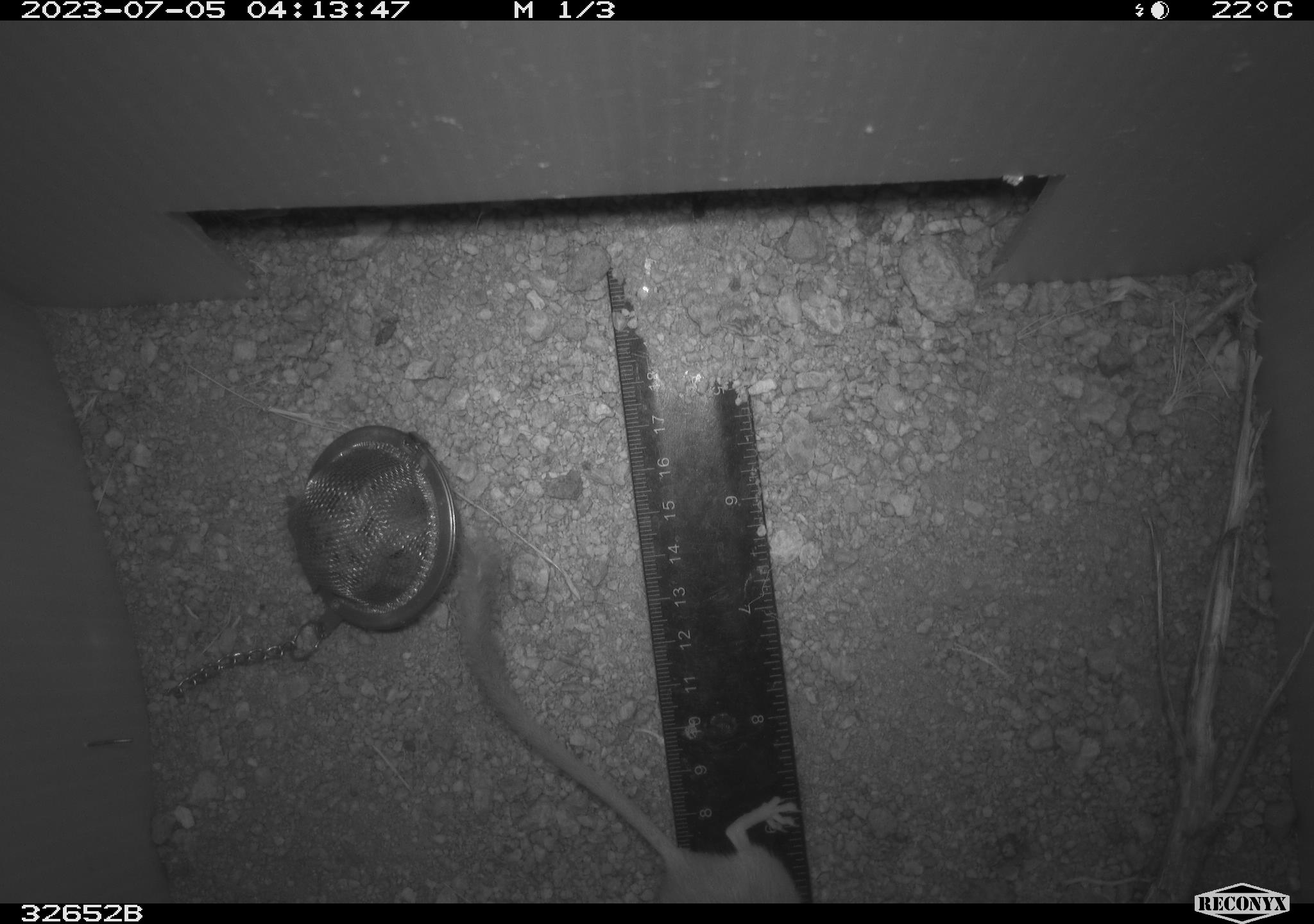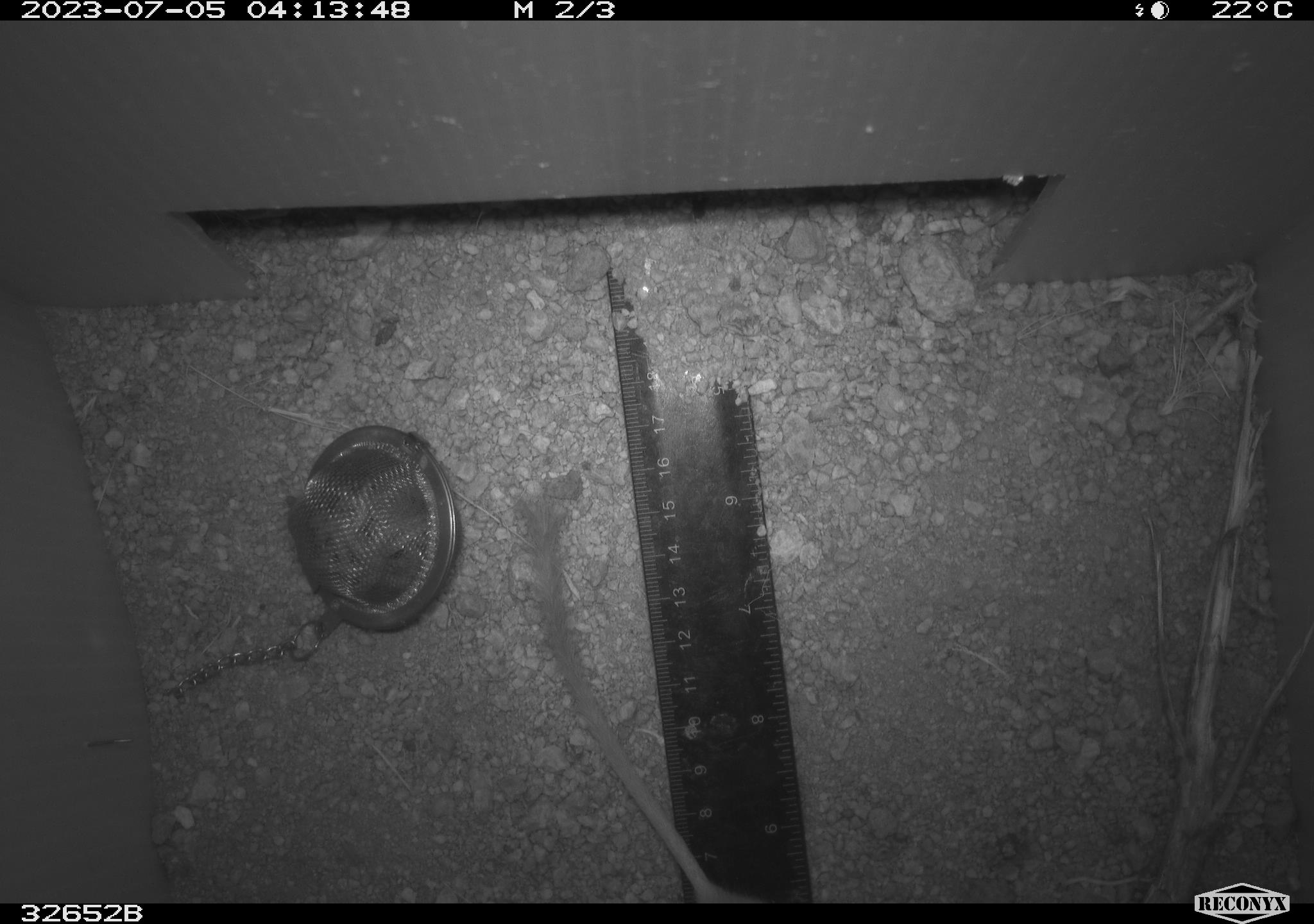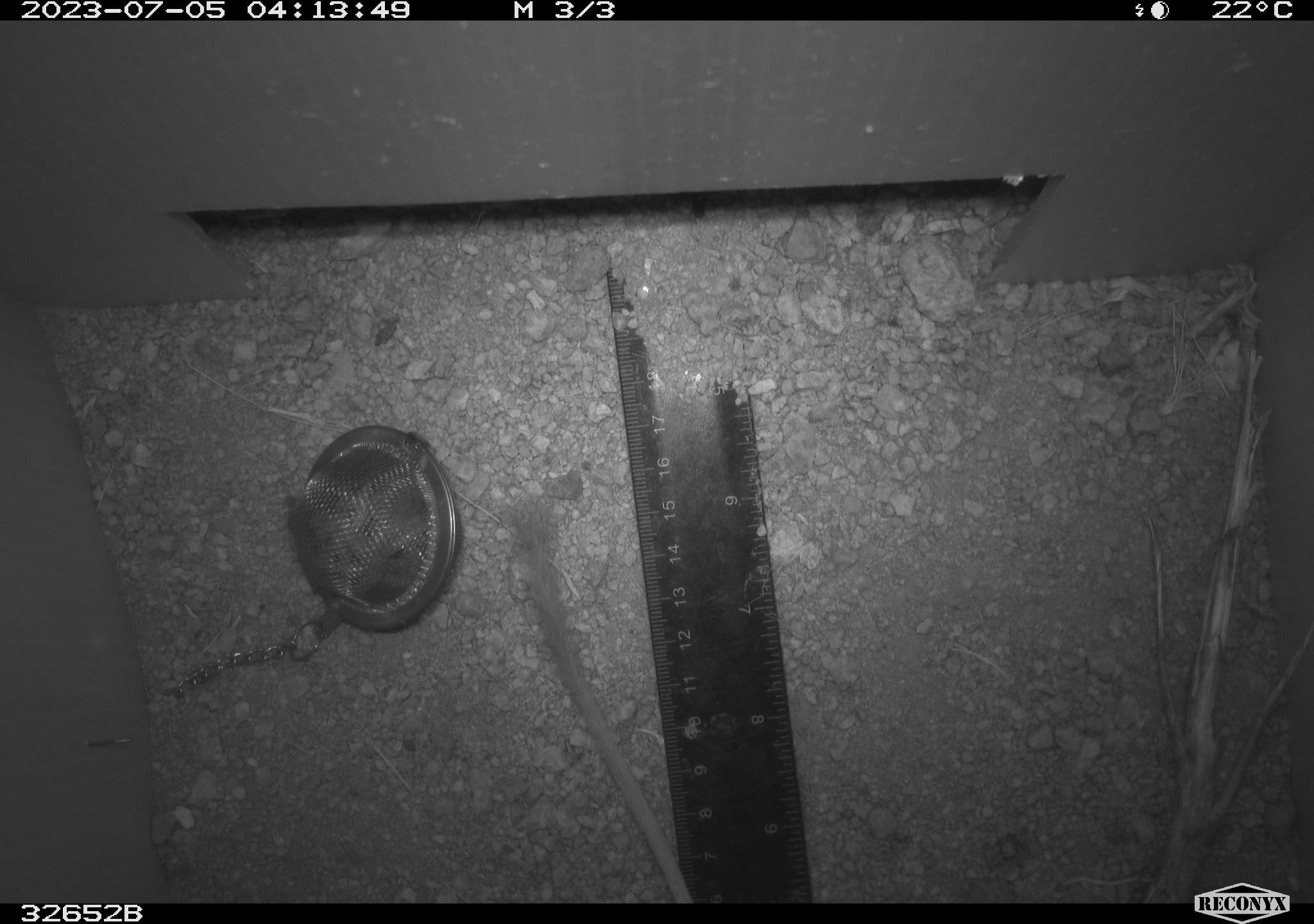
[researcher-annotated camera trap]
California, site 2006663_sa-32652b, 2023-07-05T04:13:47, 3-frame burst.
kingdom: Animalia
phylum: Chordata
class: Mammalia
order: Rodentia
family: Heteromyidae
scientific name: Heteromyidae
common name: kangaroo rats and pocket mice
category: heteromyidae family